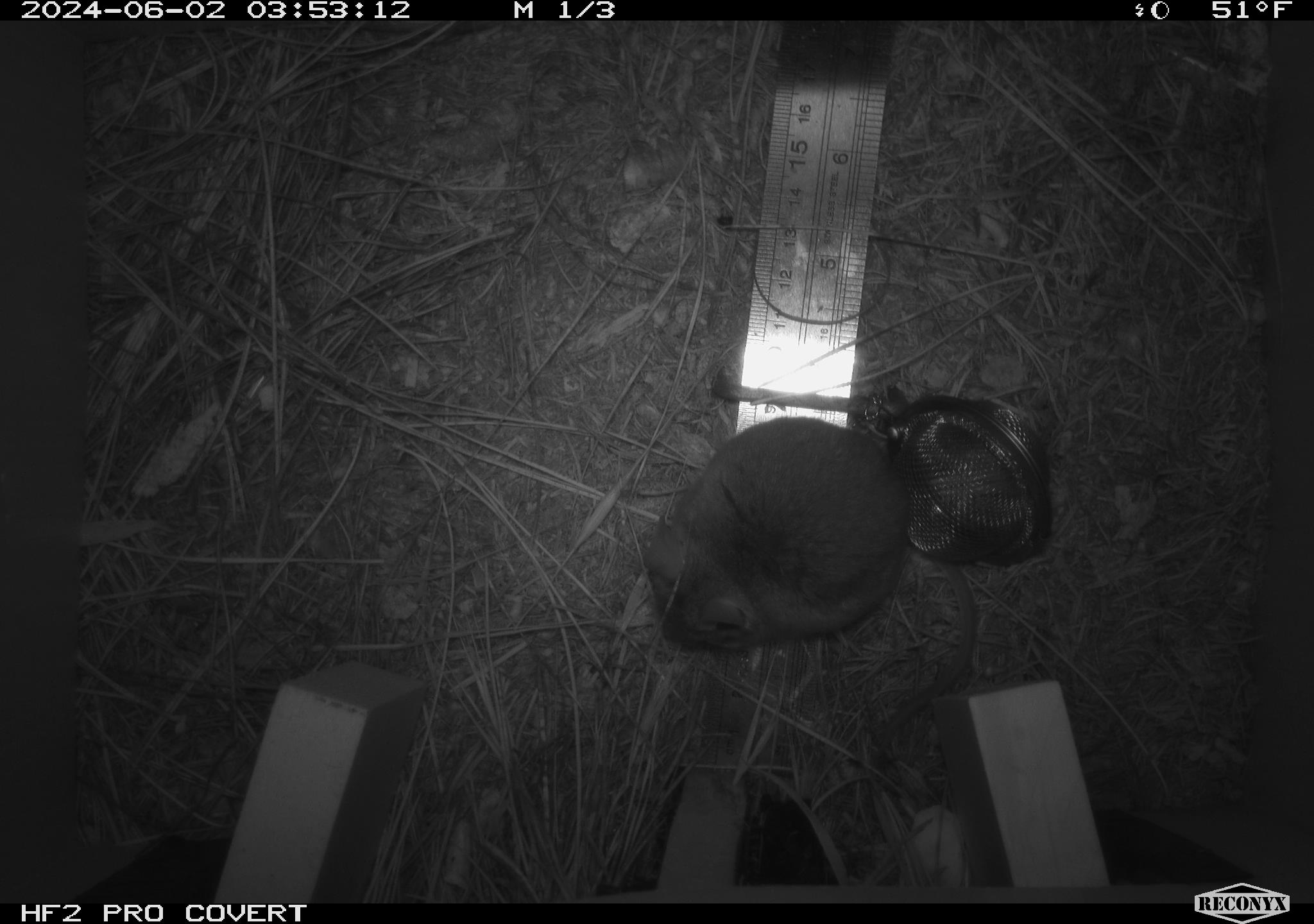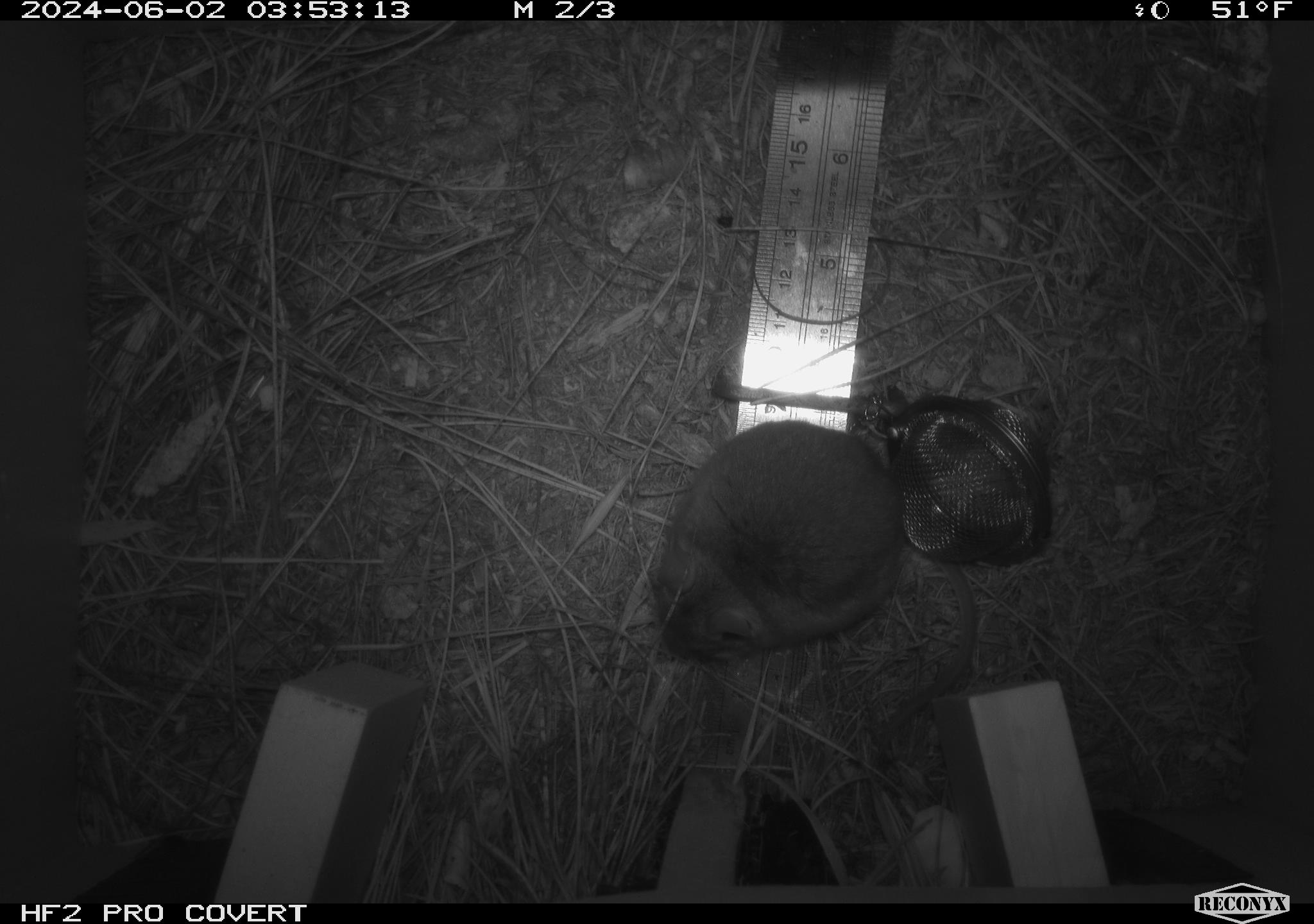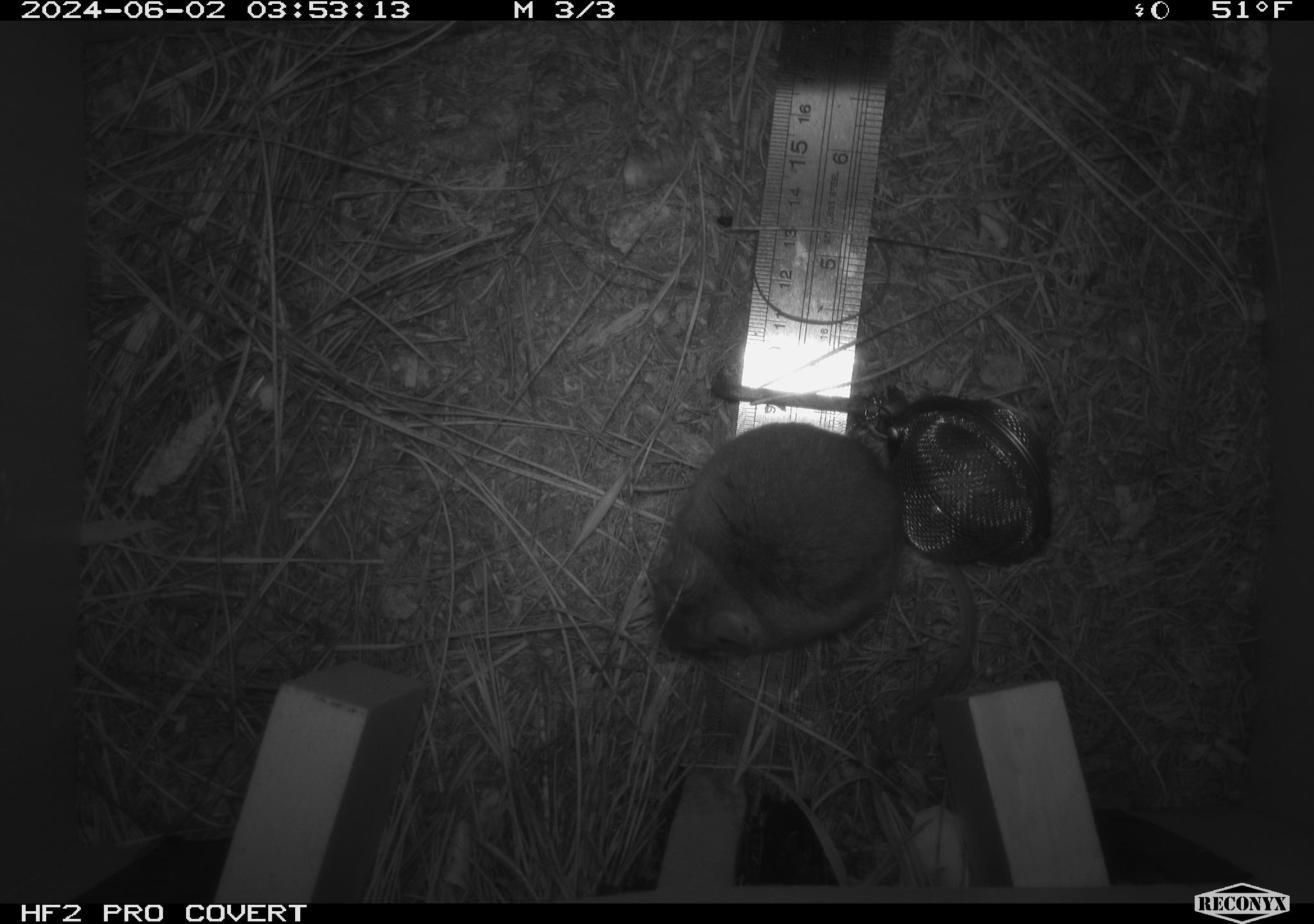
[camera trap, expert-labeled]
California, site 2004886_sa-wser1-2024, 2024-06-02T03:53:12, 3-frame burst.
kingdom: Animalia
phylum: Chordata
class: Mammalia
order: Rodentia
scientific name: Rodentia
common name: mouse species